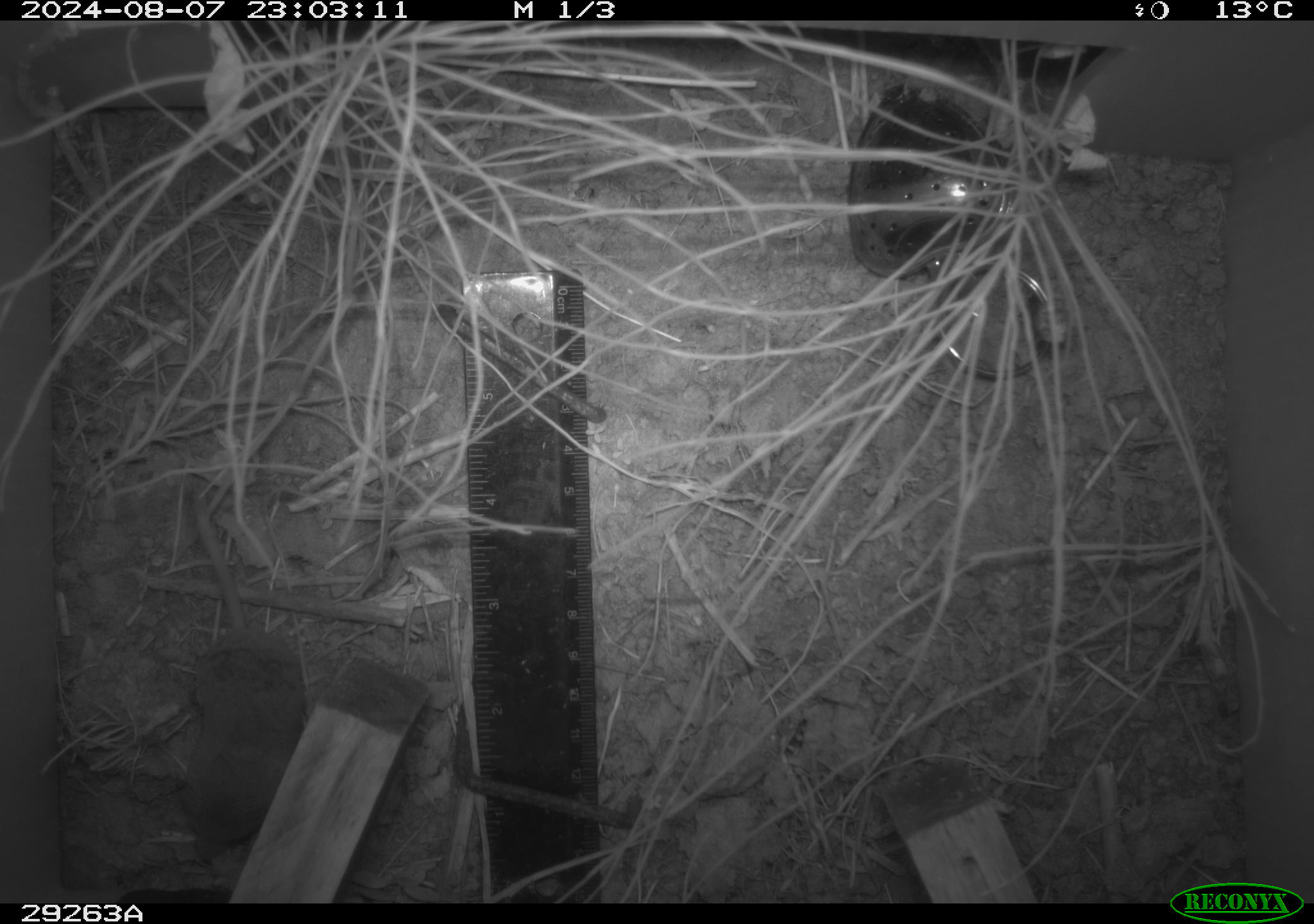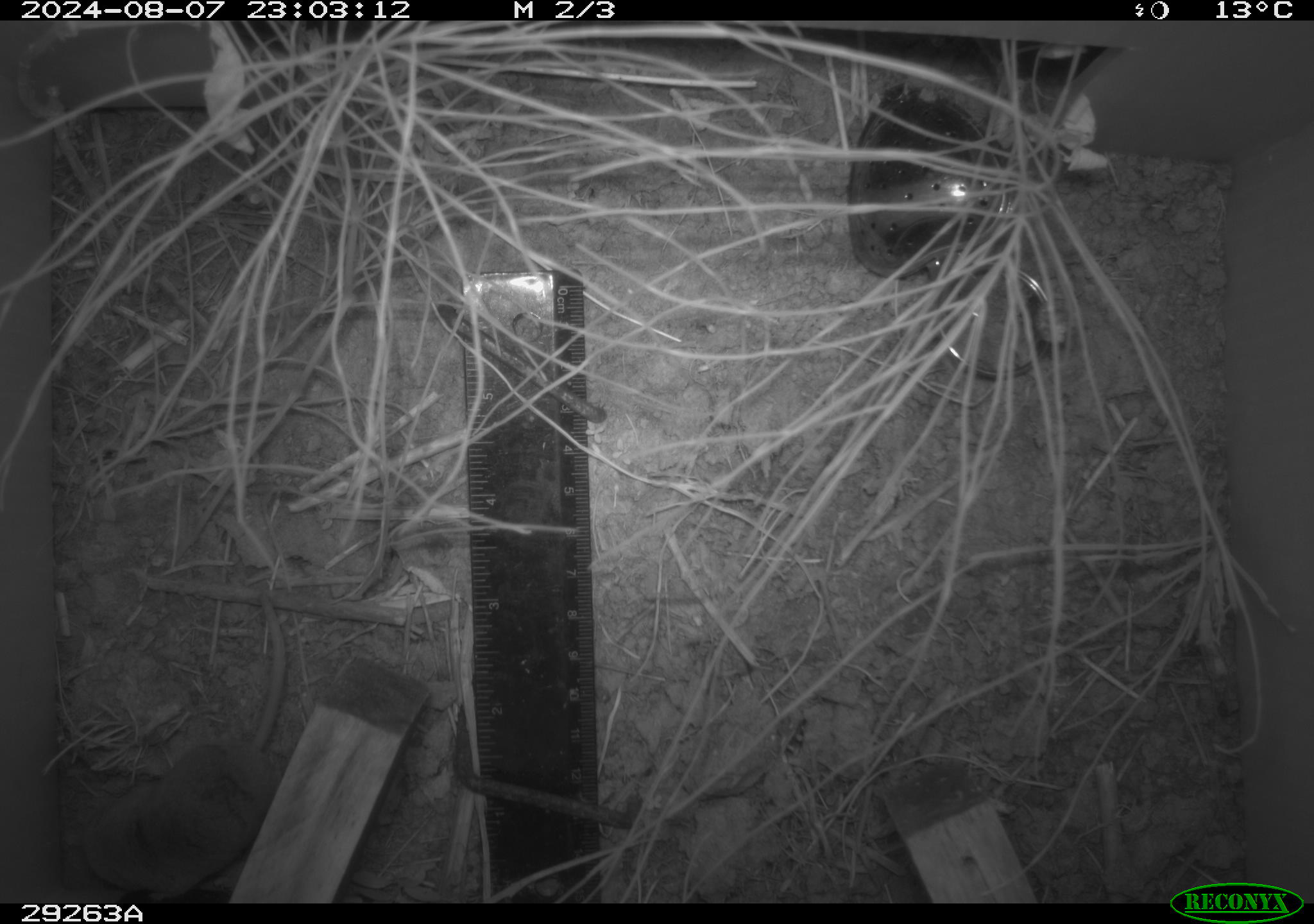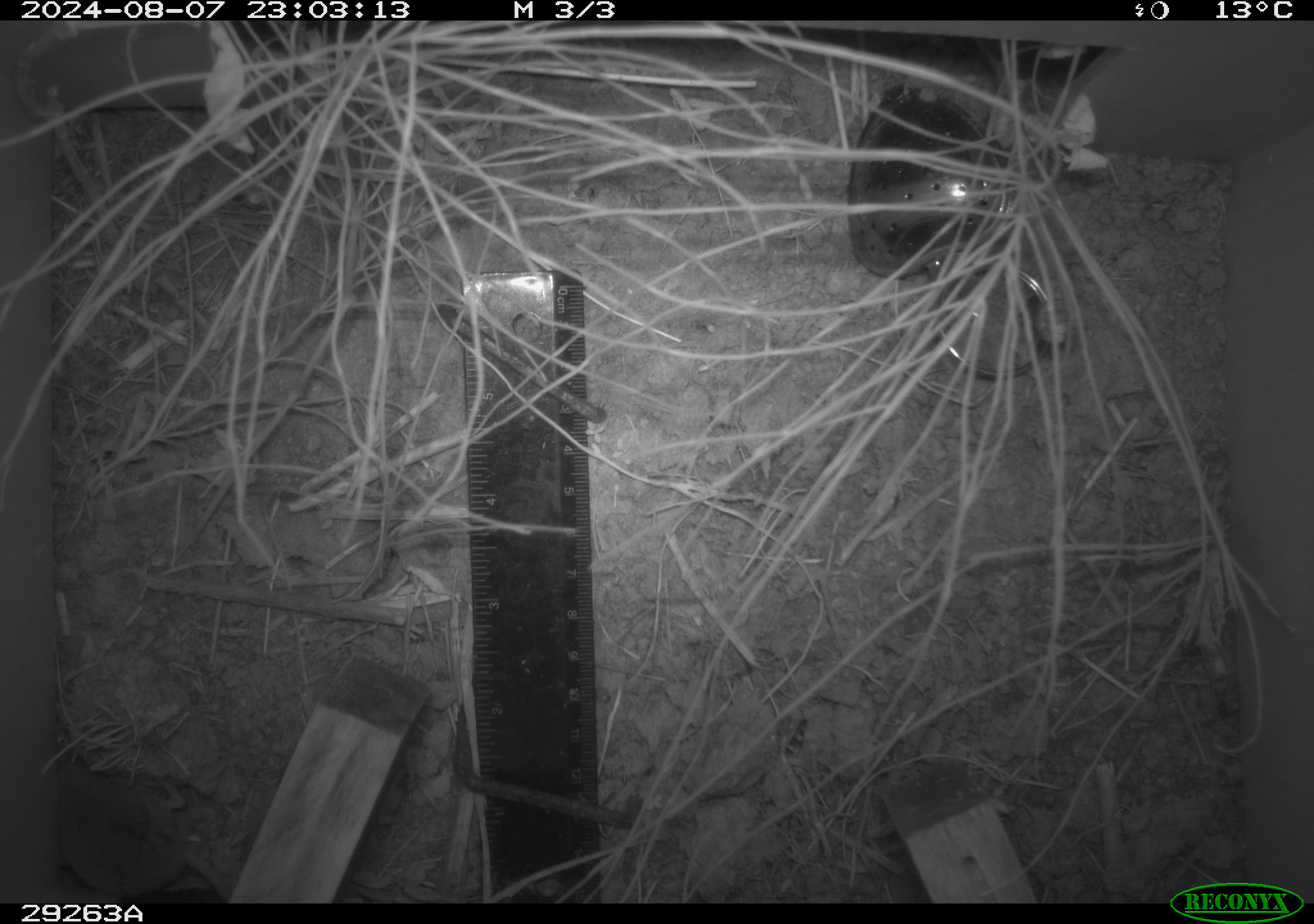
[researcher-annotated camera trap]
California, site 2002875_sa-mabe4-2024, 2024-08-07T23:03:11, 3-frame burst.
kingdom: Animalia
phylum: Chordata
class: Mammalia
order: Eulipotyphla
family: Soricidae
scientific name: Soricidae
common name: shrews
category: soricidae family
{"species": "soricidae family (shrews) (Soricidae)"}